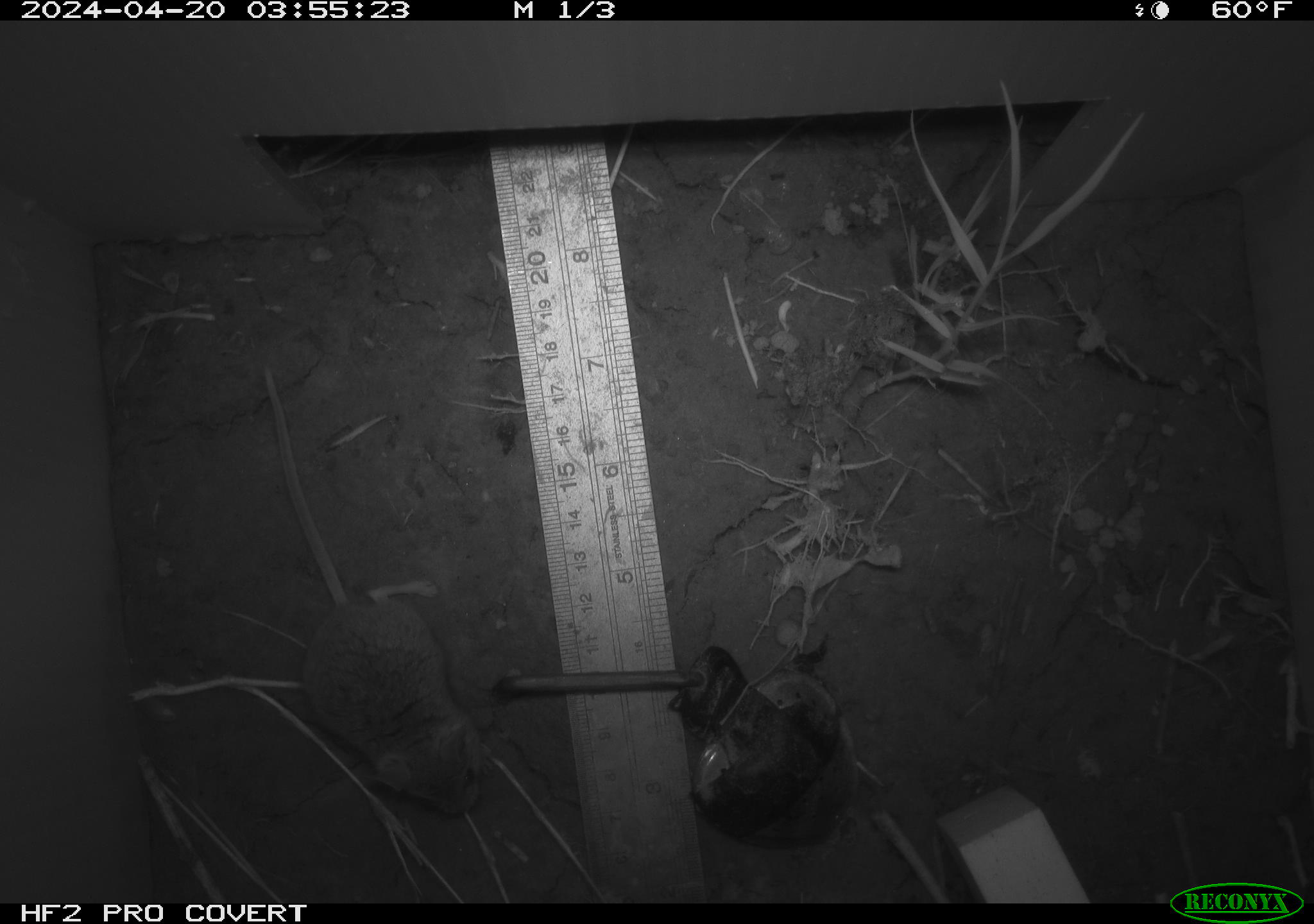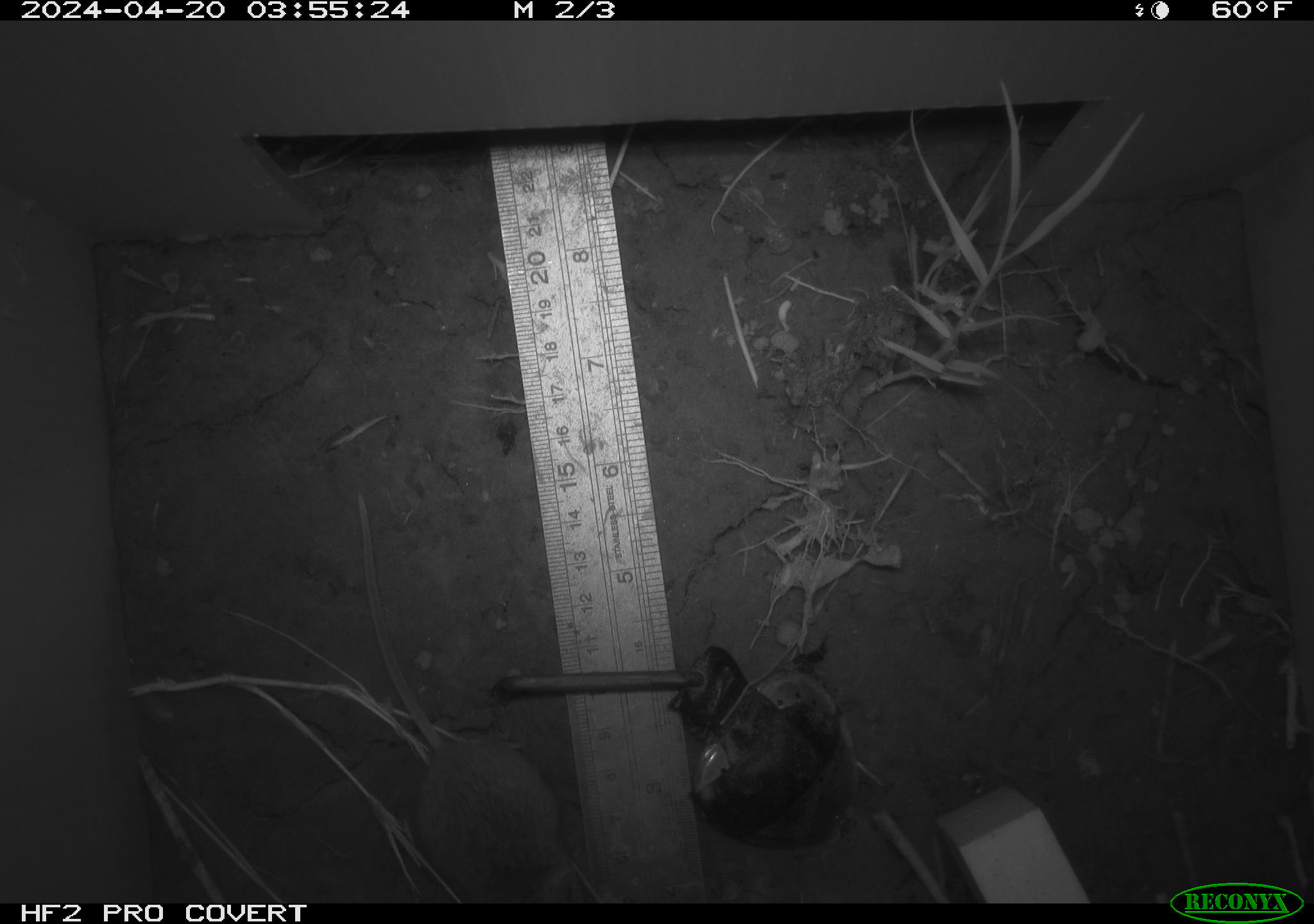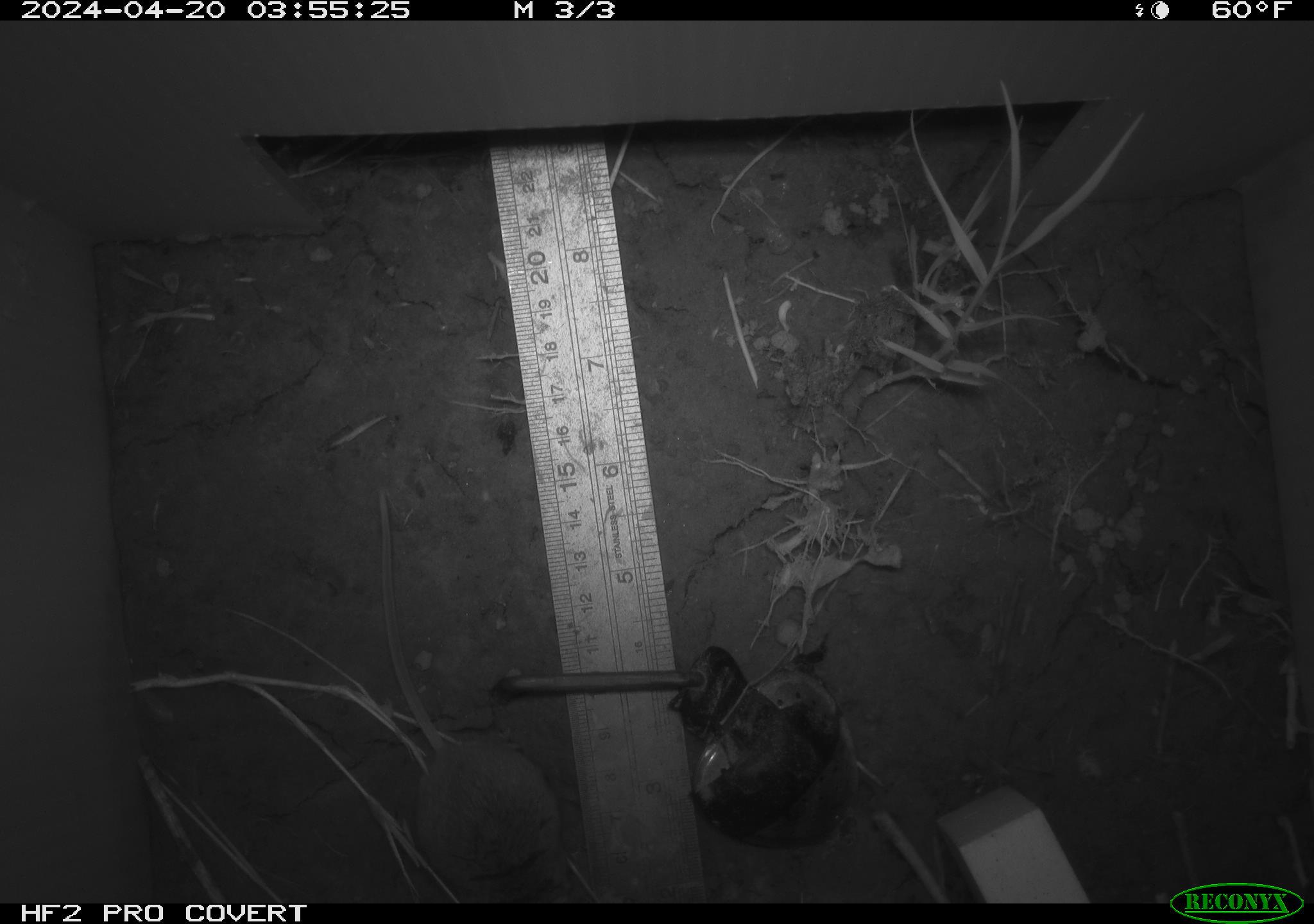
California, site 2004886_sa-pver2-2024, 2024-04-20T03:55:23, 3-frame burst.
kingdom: Animalia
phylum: Chordata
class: Mammalia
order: Rodentia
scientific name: Rodentia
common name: mouse species